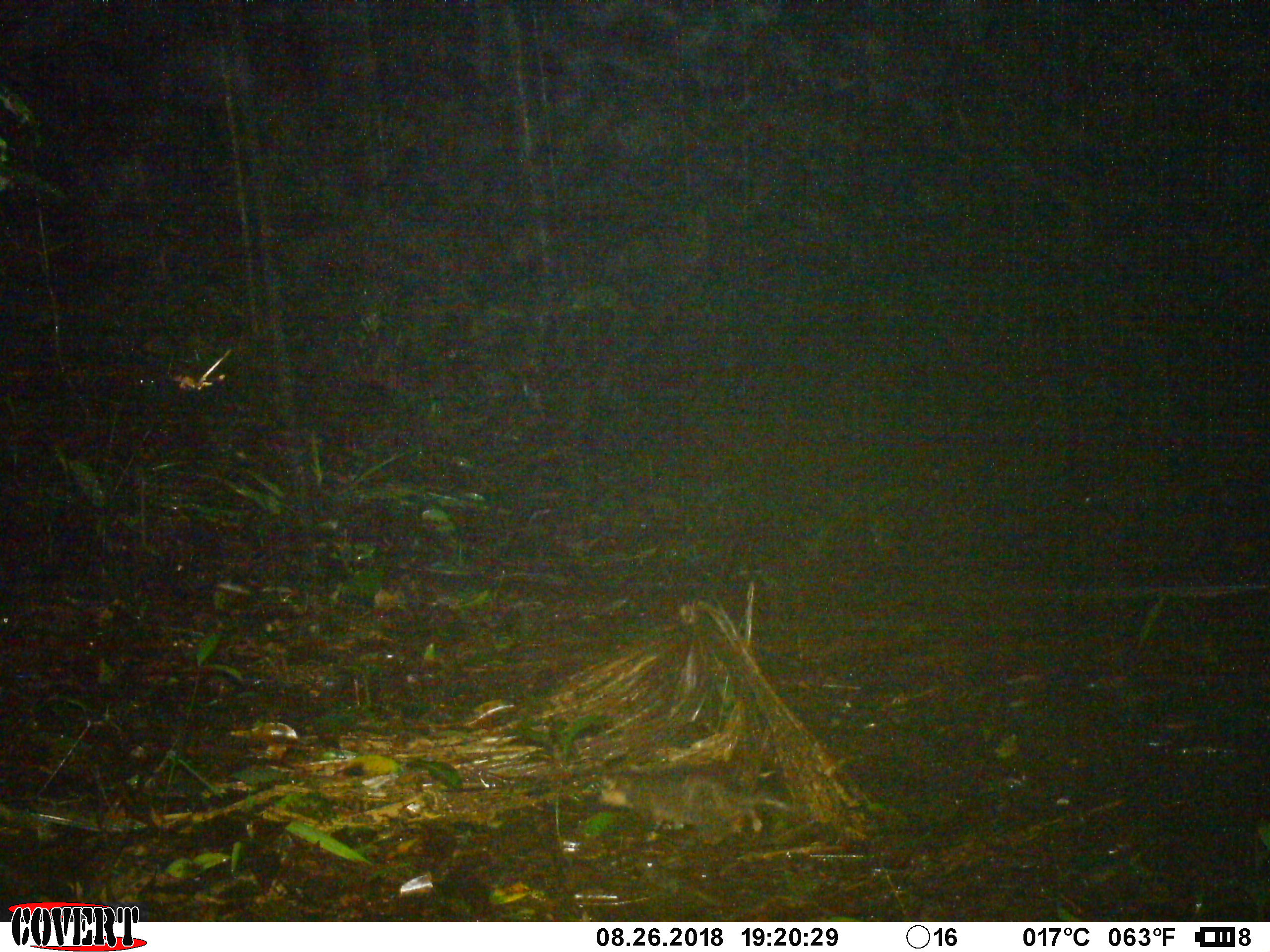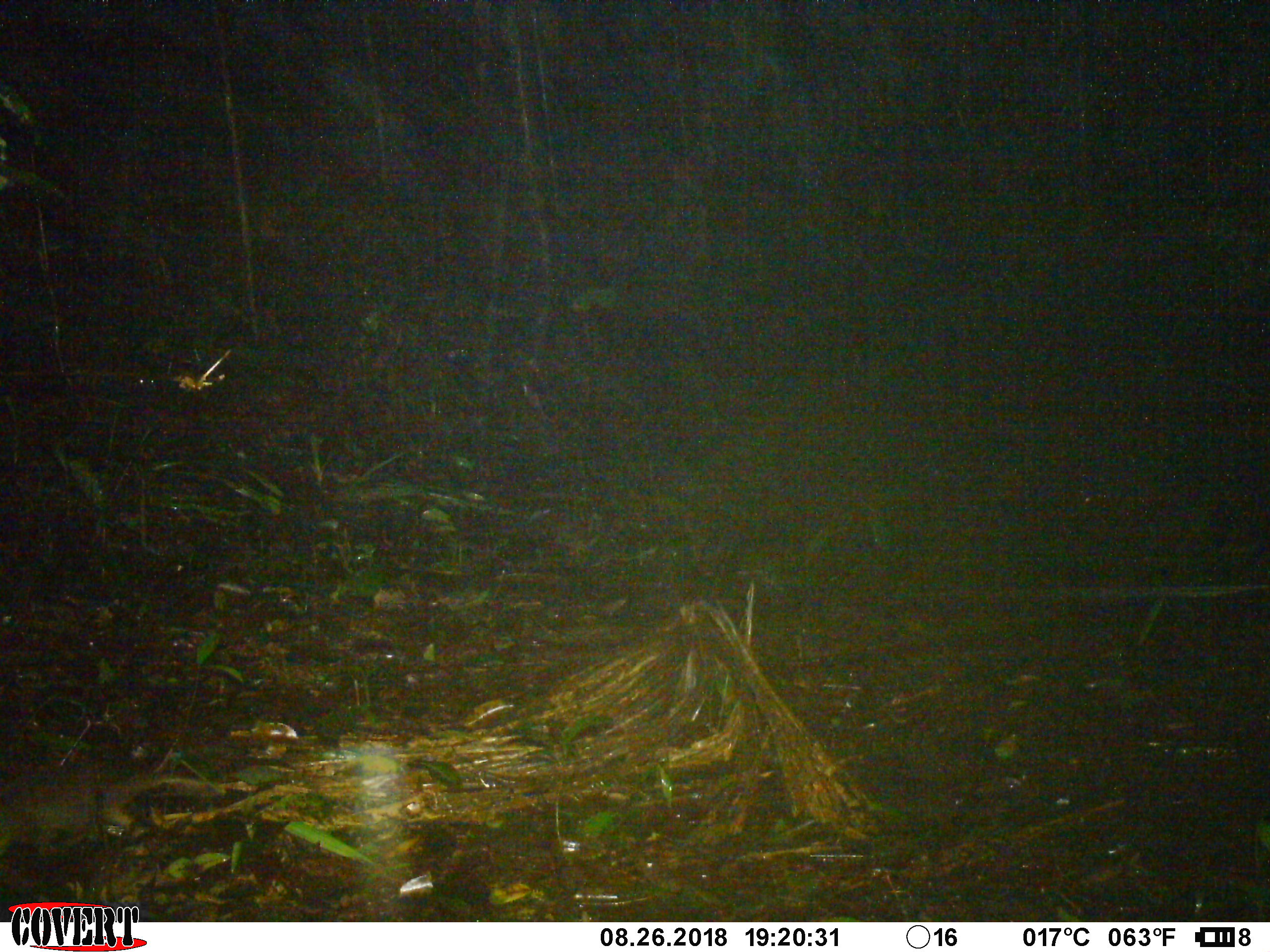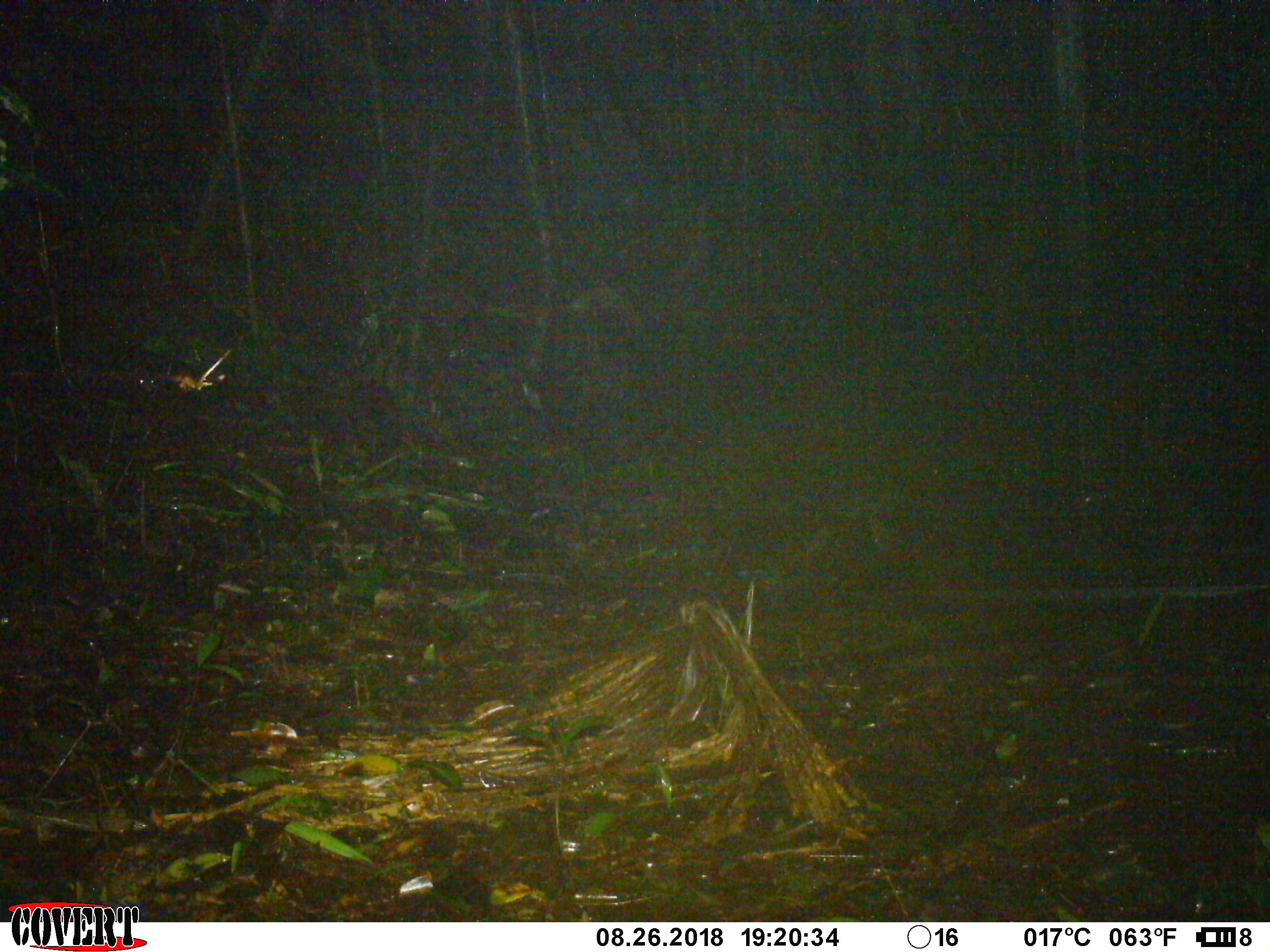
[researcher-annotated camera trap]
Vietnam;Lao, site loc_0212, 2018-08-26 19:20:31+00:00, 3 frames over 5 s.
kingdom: Animalia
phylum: Chordata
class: Mammalia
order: Carnivora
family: Mustelidae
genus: Melogale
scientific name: Melogale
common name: ferret badger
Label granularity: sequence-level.